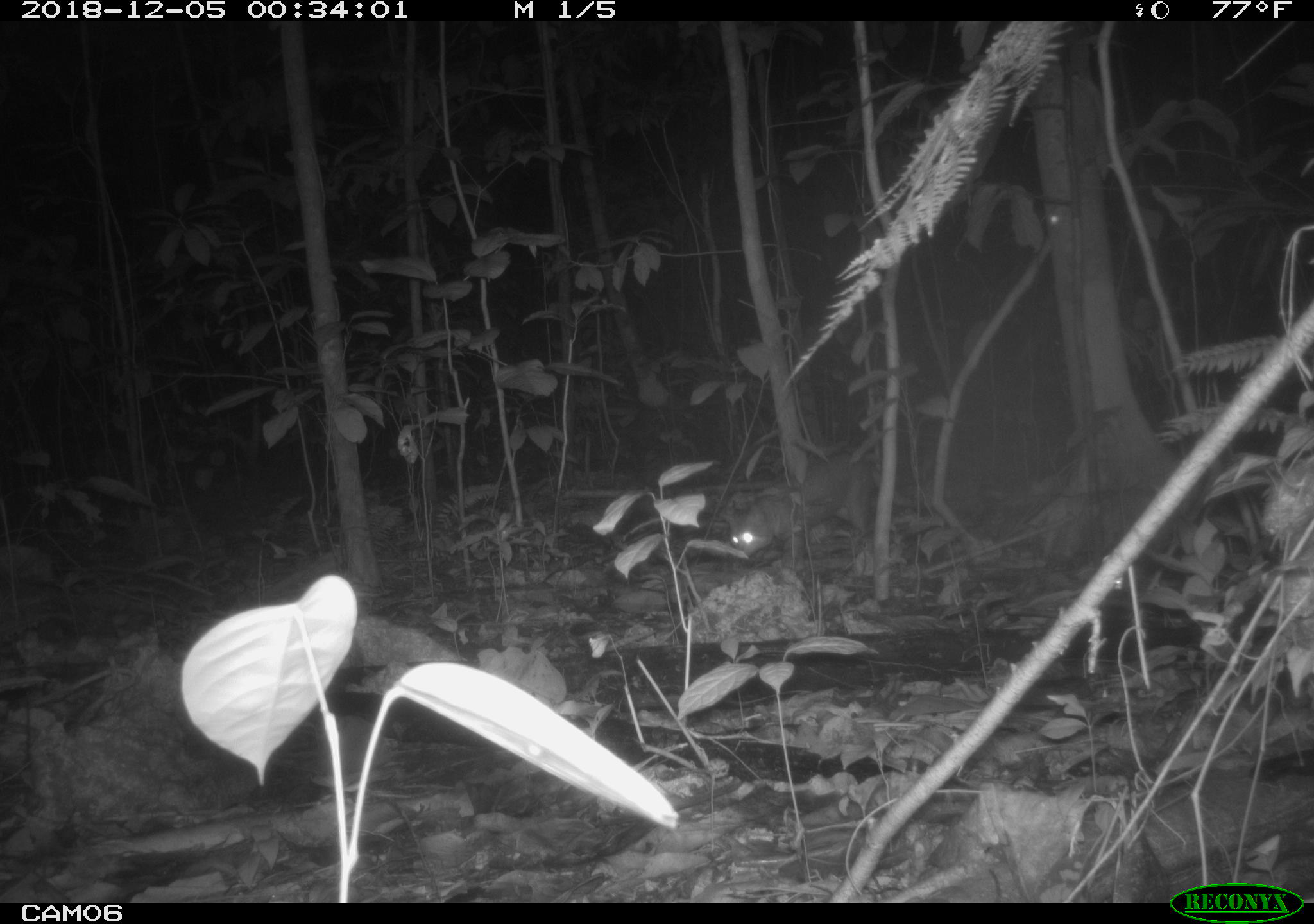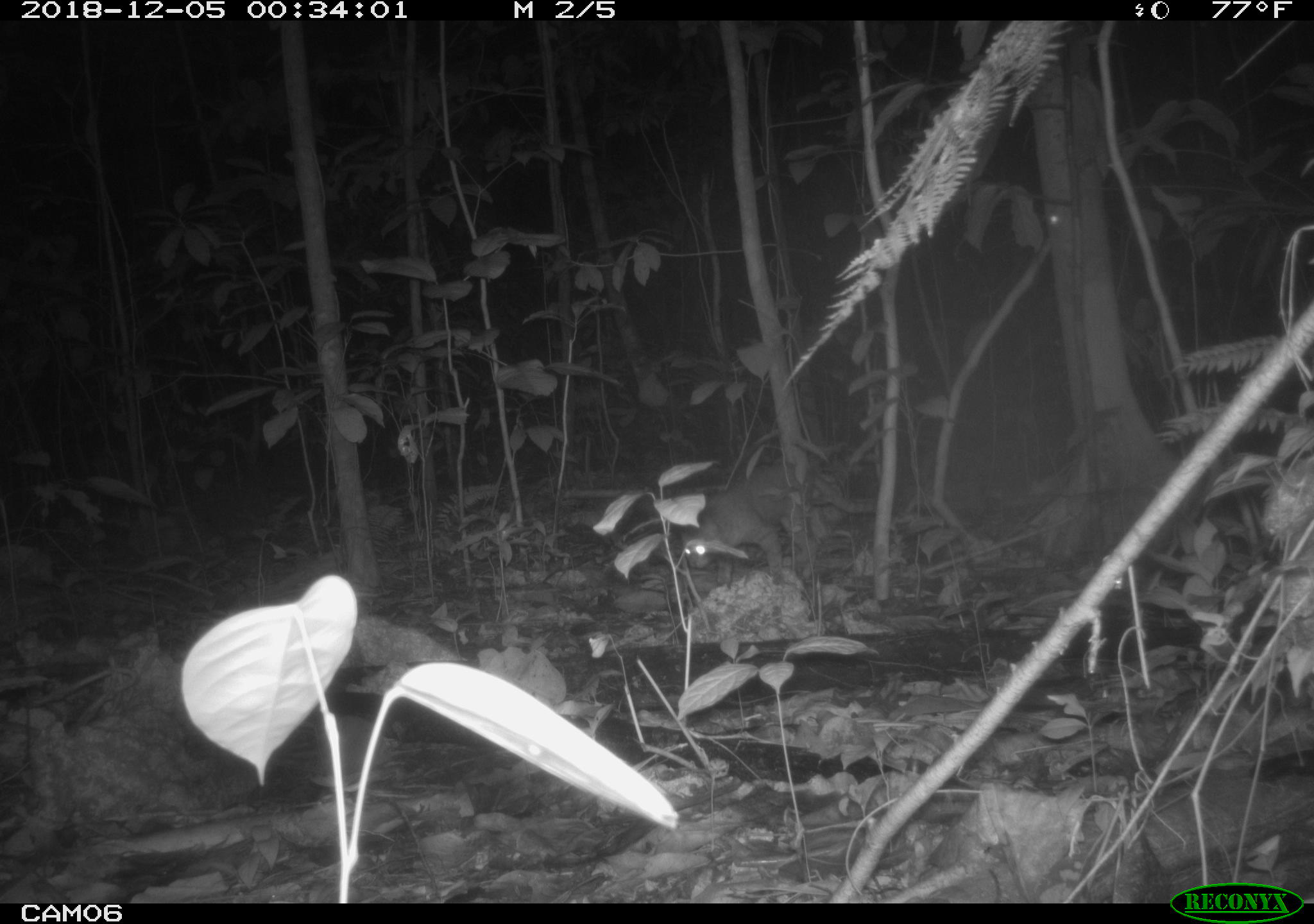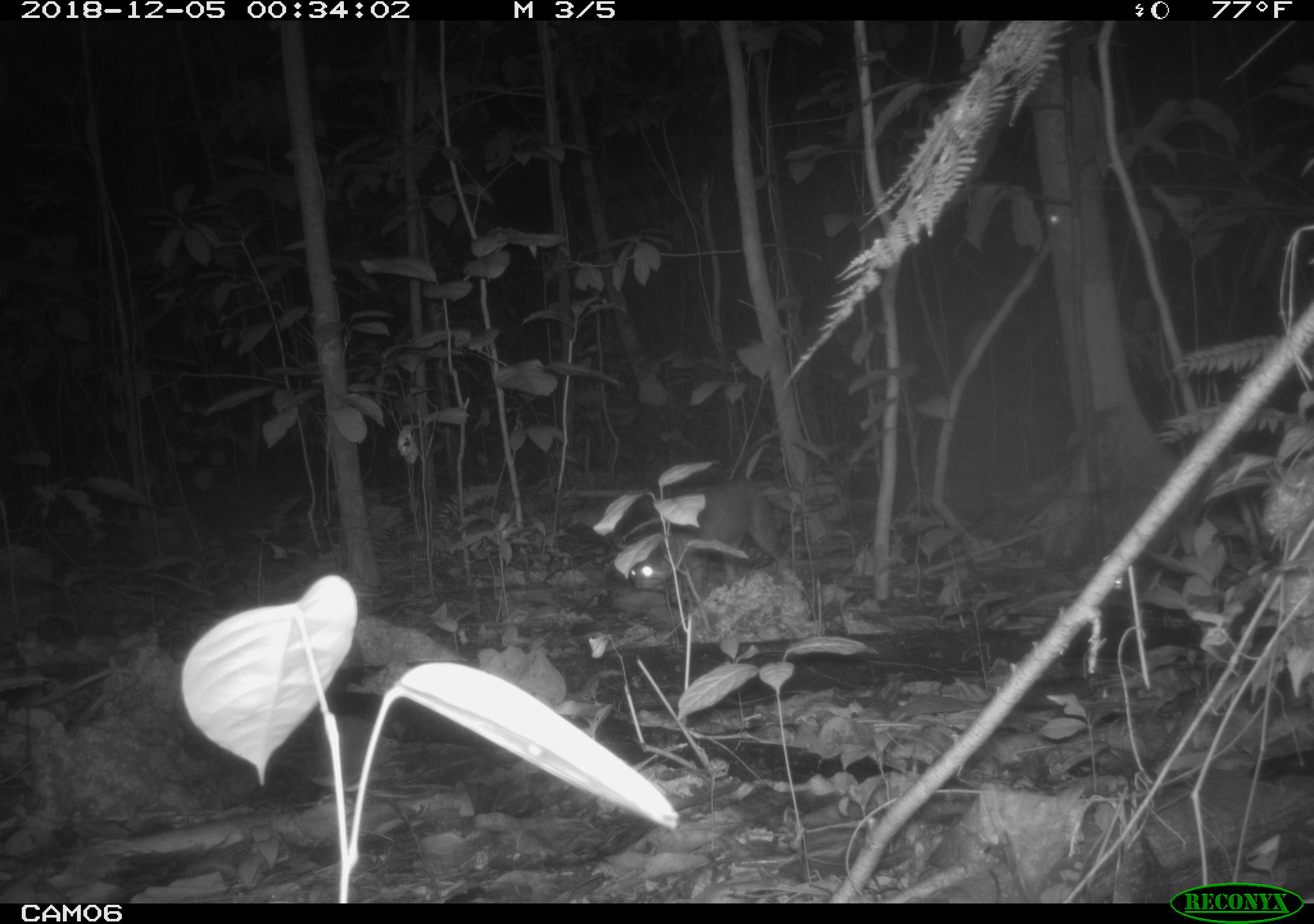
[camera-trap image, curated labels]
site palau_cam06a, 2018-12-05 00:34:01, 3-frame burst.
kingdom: Animalia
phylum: Chordata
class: Mammalia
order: Carnivora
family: Felidae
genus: Felis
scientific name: Felis catus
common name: cat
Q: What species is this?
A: Cat (Felis catus).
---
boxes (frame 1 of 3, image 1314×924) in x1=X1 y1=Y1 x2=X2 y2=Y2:
cat: x1=719 y1=451 x2=876 y2=565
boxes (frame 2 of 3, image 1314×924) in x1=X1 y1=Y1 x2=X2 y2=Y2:
cat: x1=672 y1=462 x2=844 y2=581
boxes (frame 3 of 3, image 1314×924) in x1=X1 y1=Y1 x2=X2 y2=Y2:
cat: x1=611 y1=475 x2=790 y2=596